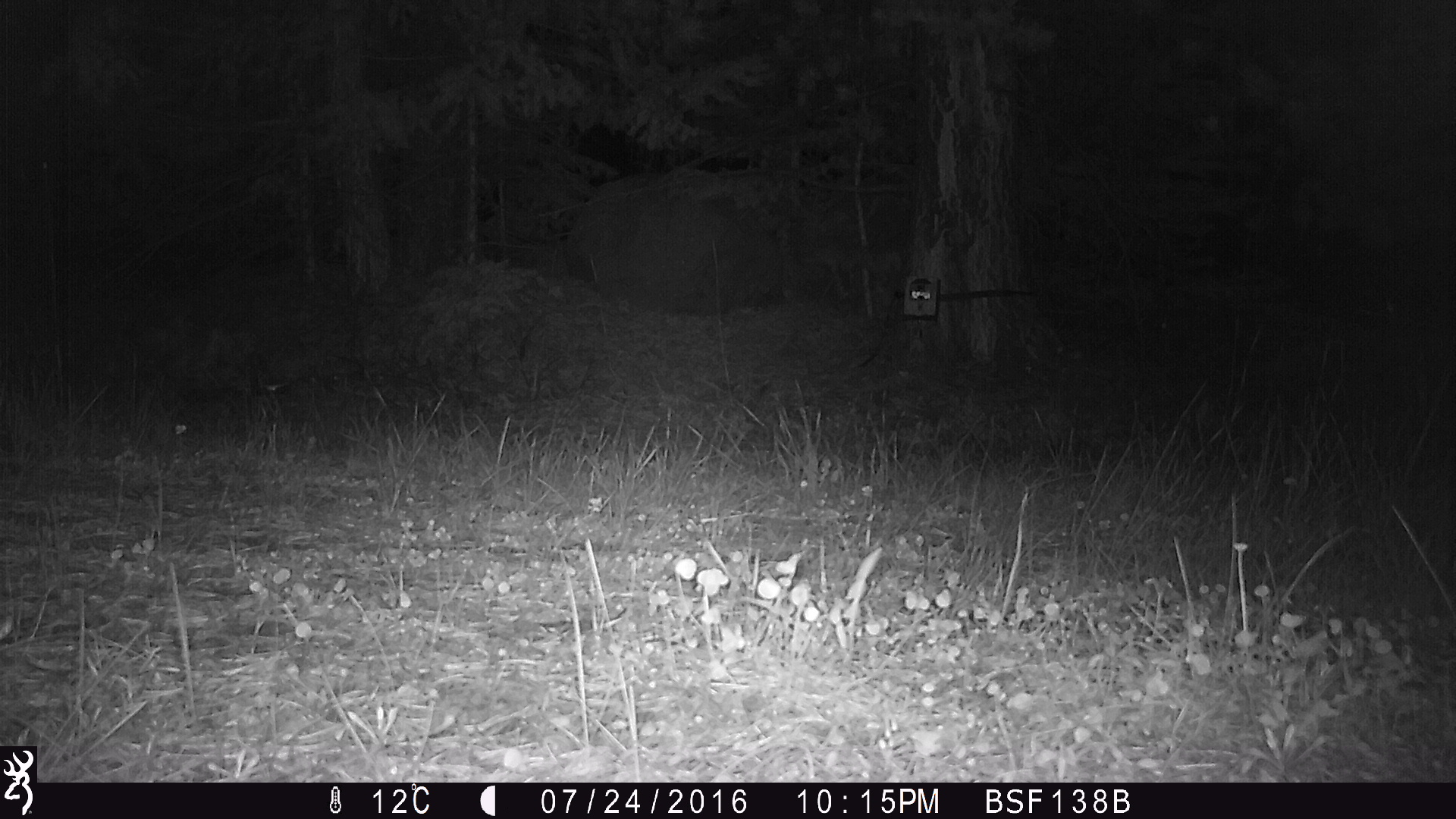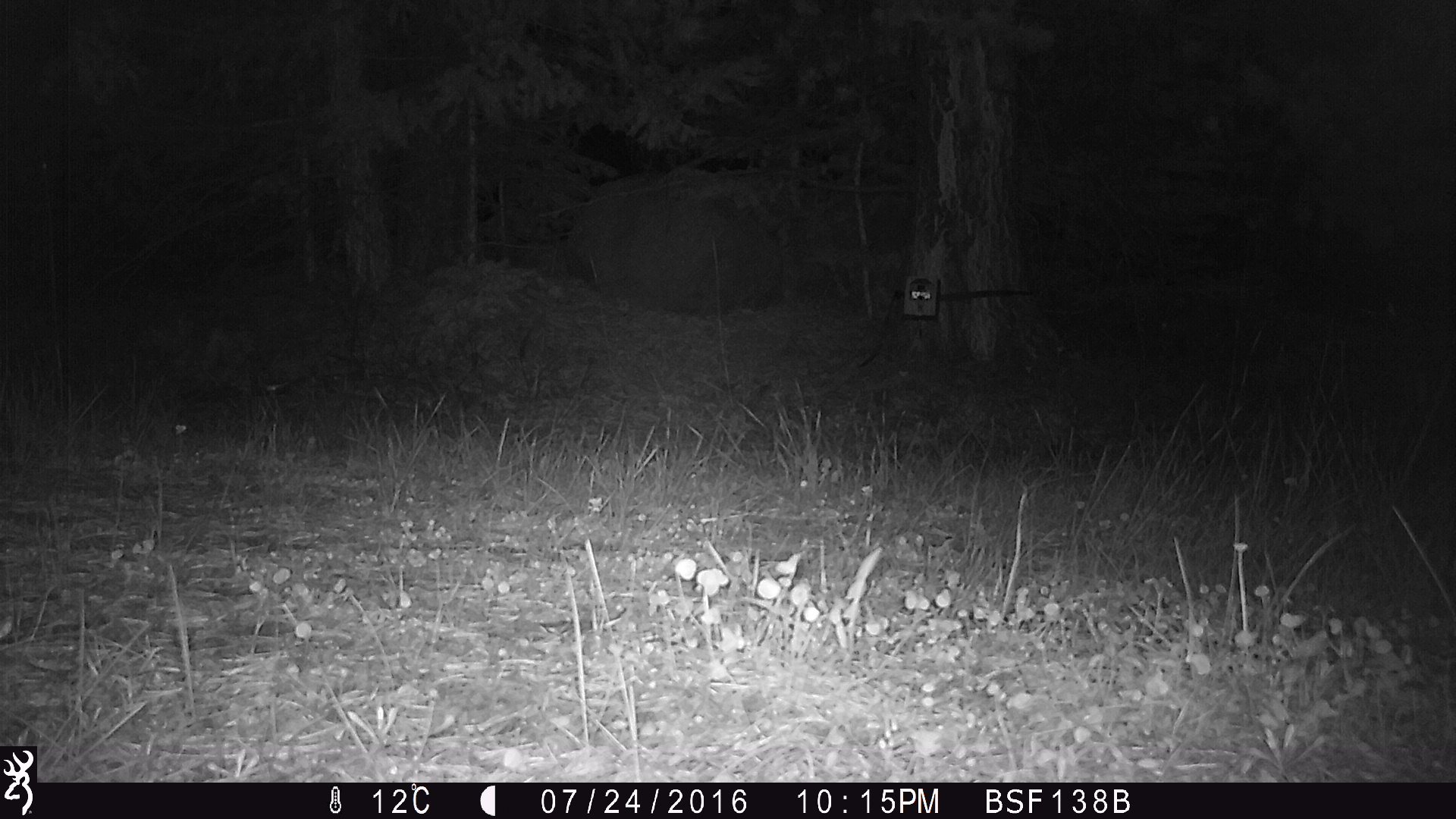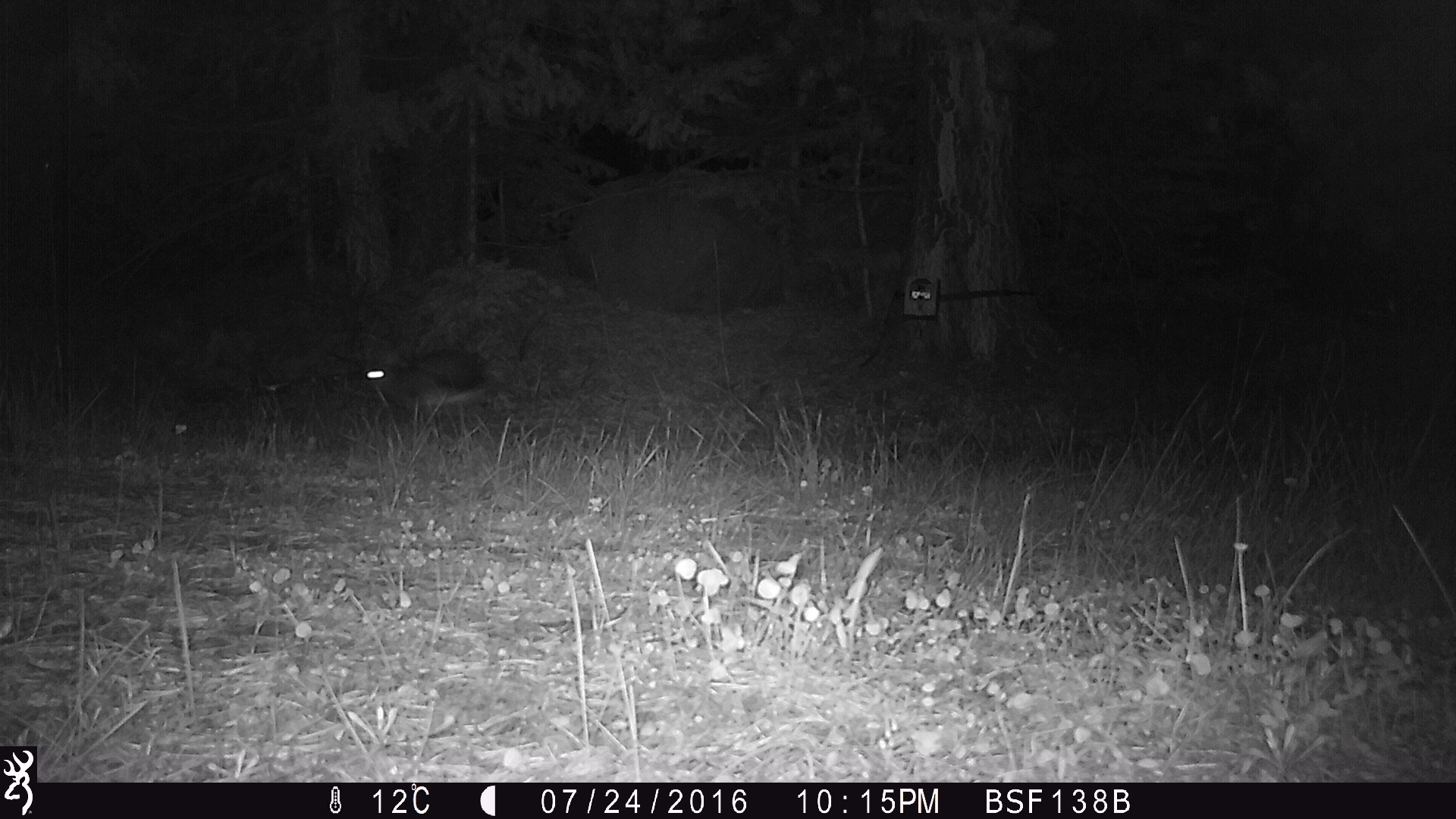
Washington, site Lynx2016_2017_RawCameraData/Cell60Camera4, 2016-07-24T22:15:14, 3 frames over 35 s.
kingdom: Animalia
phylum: Chordata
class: Mammalia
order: Lagomorpha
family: Leporidae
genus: Lepus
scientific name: Lepus americanus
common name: snowshoe hare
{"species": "Lepus americanus (snowshoe hare)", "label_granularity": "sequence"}